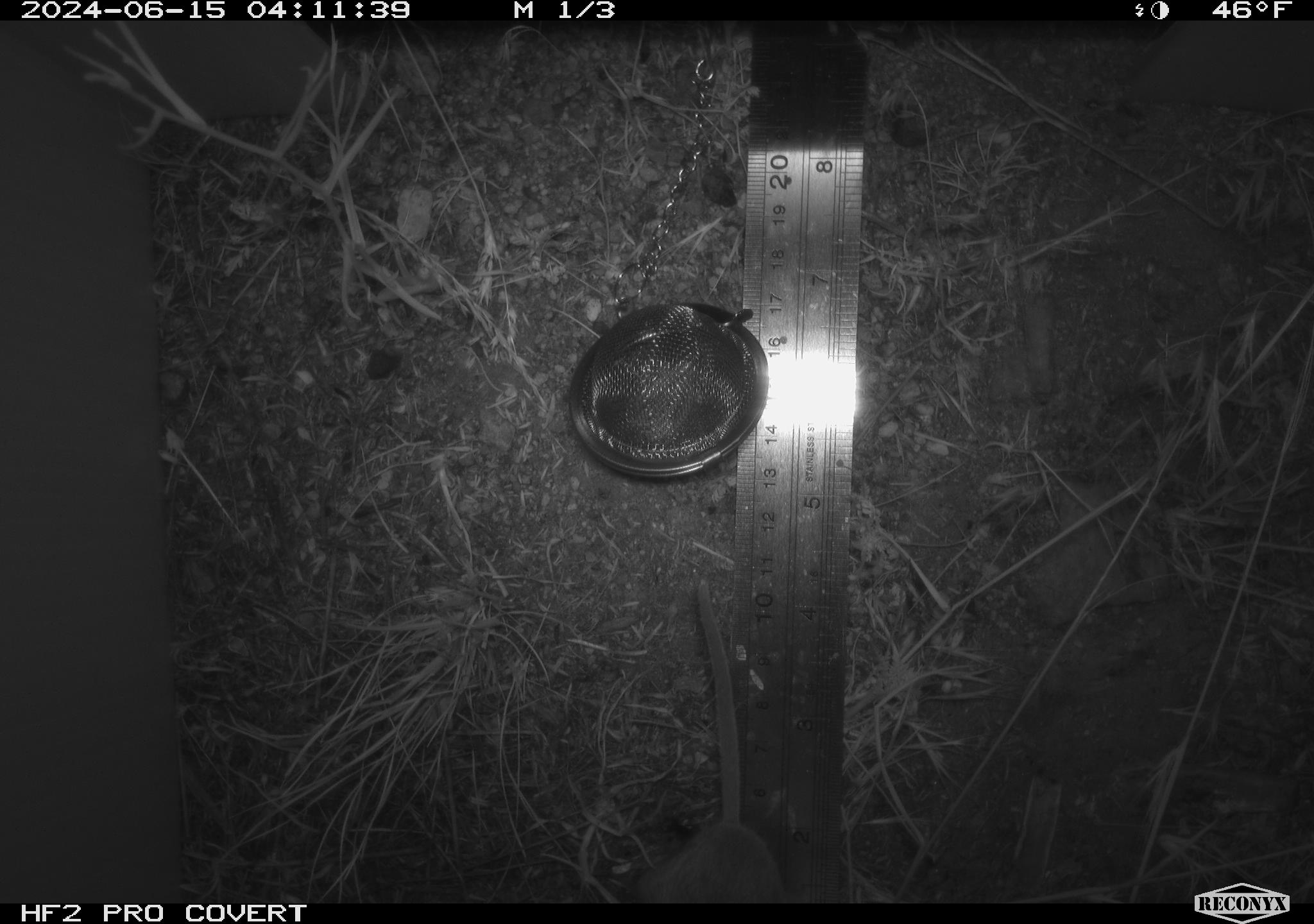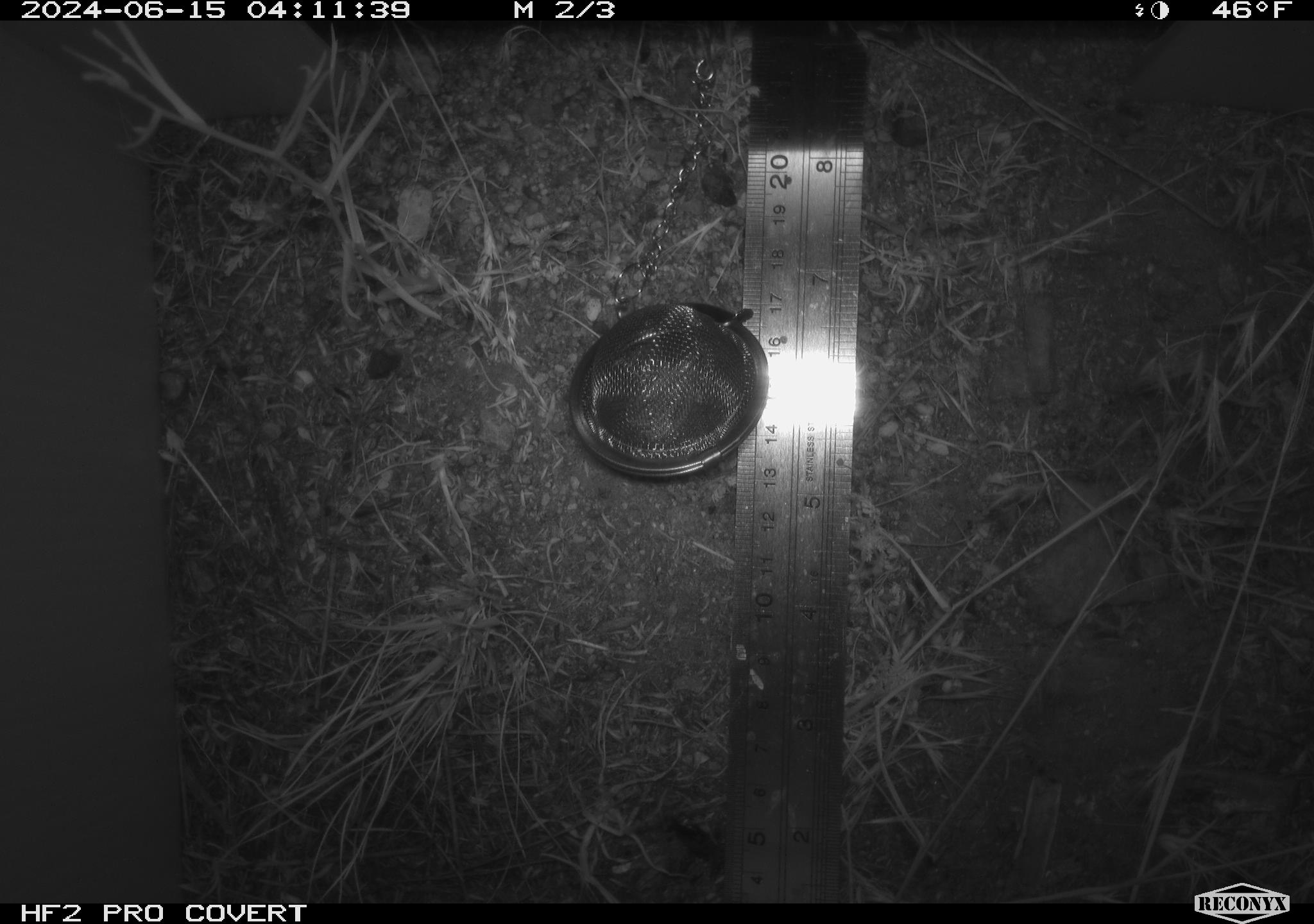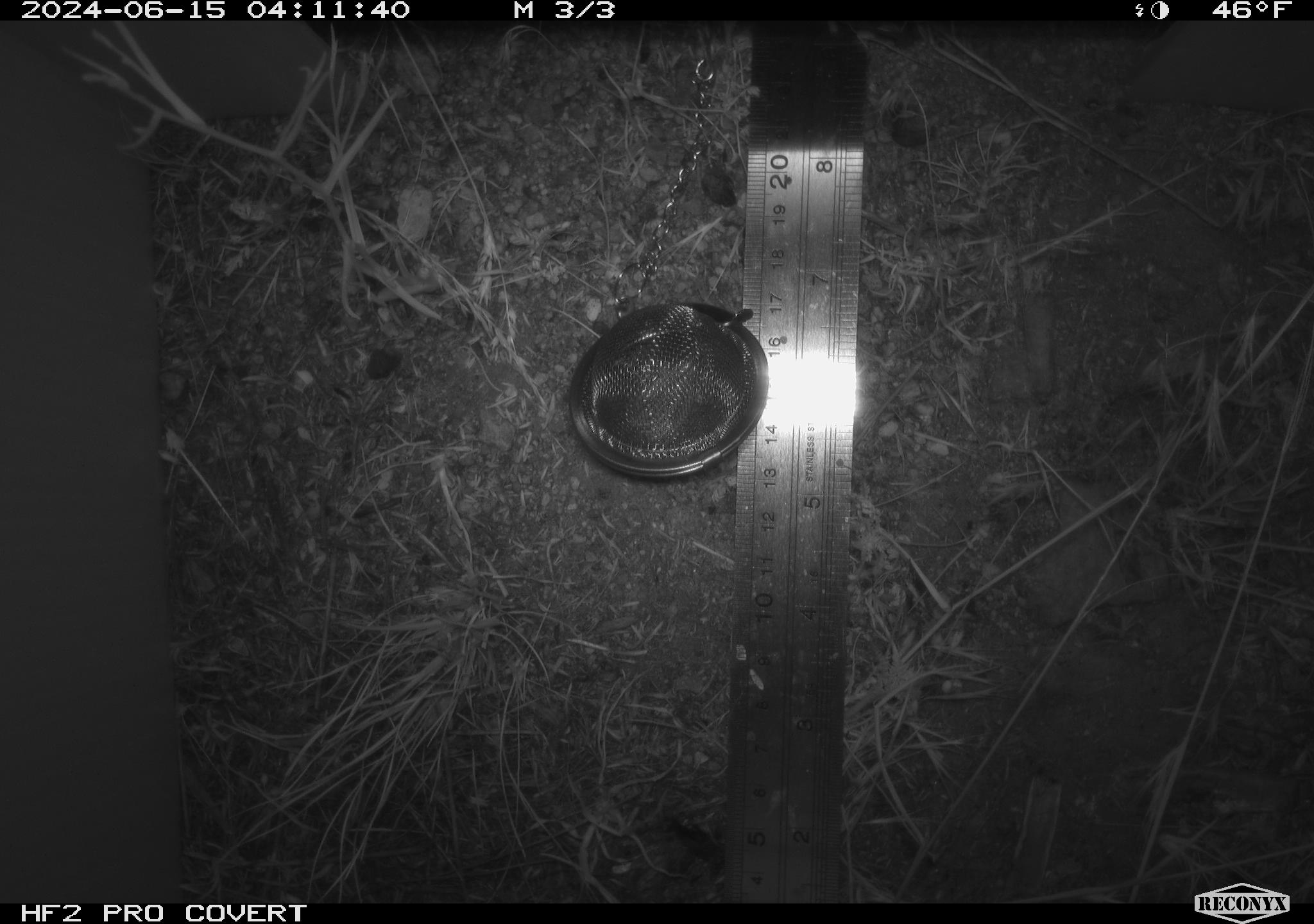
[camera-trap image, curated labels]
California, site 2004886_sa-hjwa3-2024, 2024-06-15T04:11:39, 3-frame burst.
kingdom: Animalia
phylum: Chordata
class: Mammalia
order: Rodentia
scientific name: Rodentia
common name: rodent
Rodent (Rodentia).